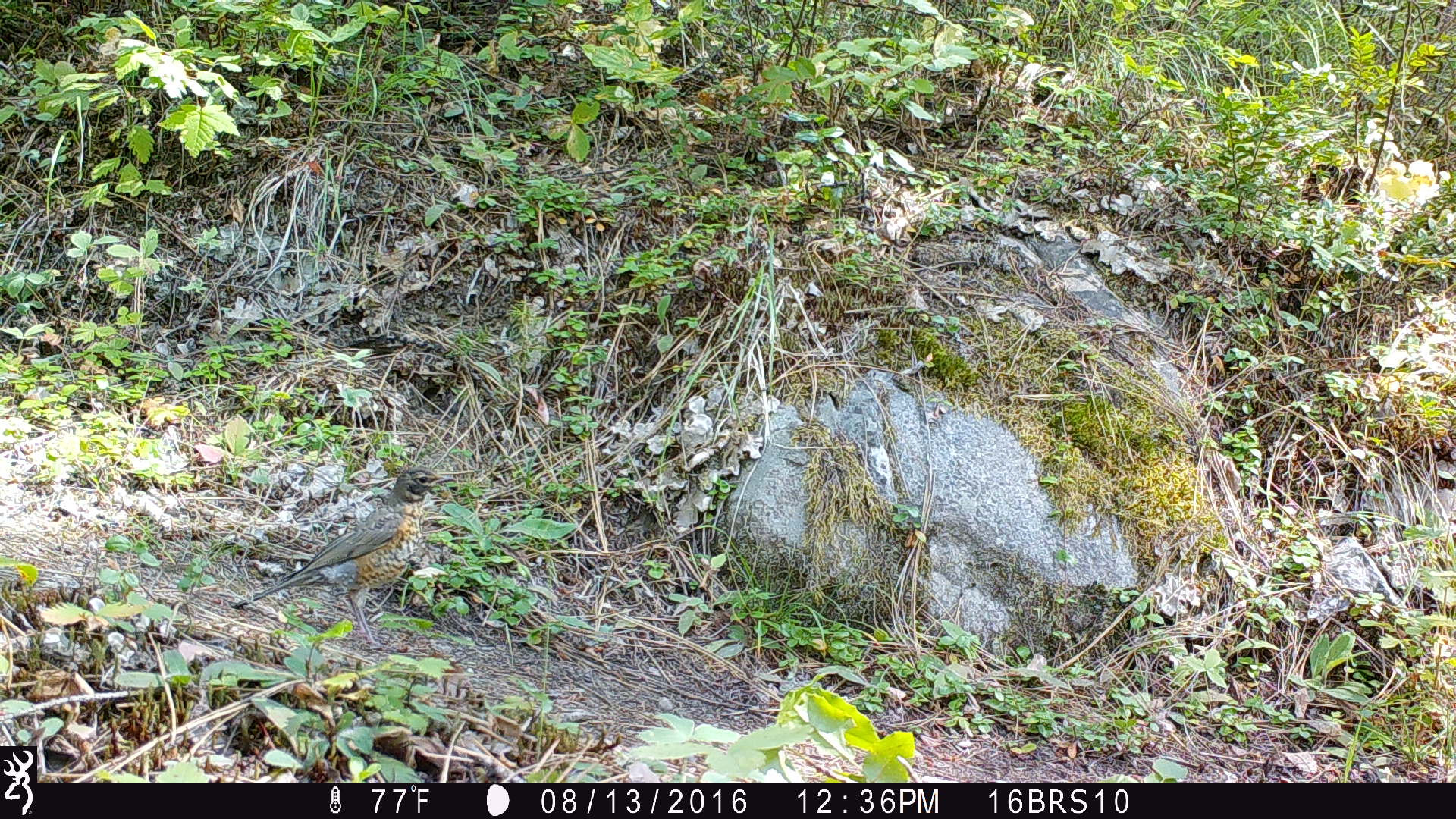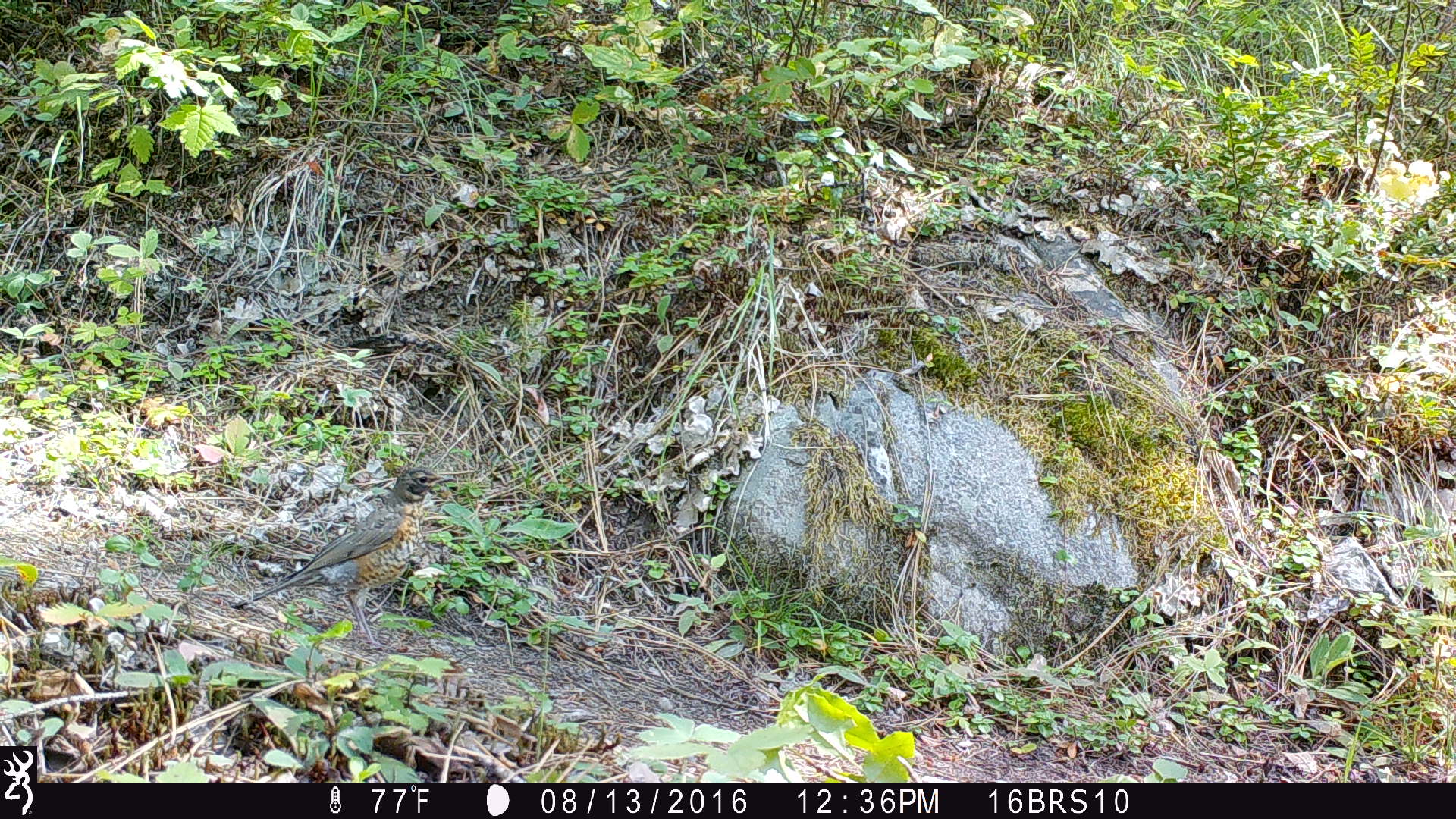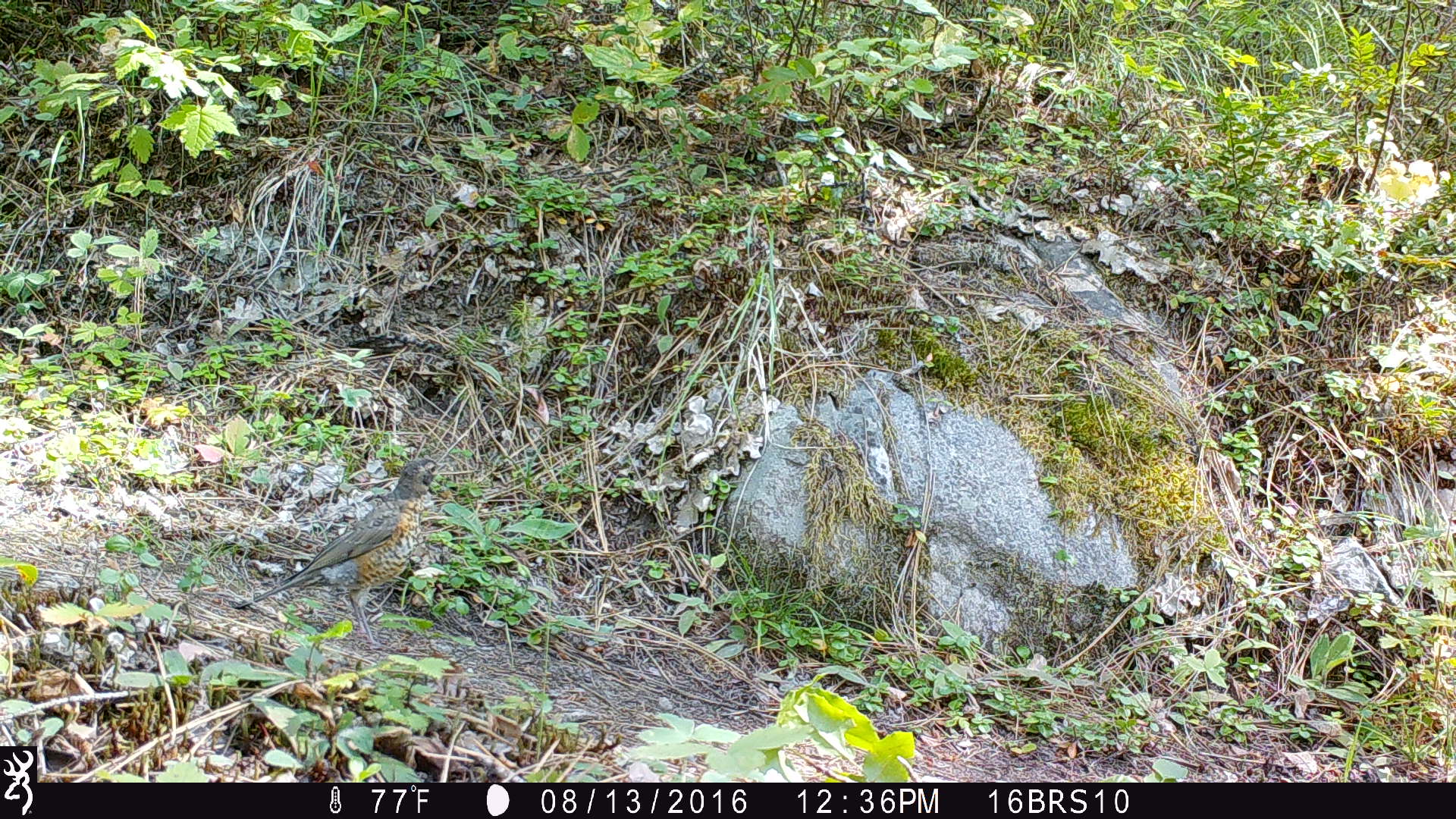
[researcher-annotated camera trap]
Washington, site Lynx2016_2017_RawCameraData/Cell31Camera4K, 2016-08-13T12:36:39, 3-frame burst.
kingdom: Animalia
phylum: Chordata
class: Aves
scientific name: Aves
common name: birds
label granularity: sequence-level